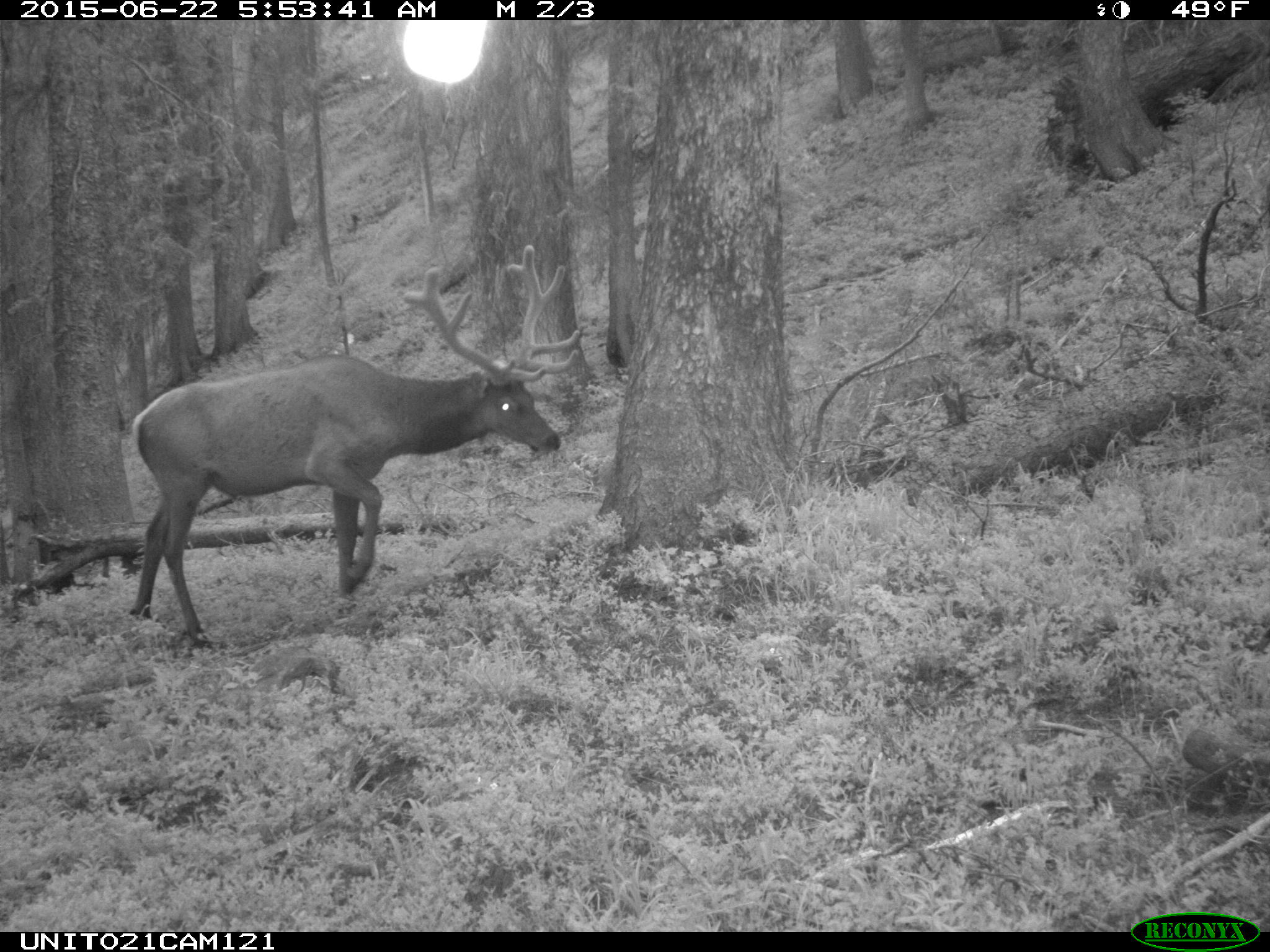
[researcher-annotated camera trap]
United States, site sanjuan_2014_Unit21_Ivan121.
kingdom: Animalia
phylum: Chordata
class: Mammalia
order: Artiodactyla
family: Cervidae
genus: Cervus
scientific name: Cervus elaphus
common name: red deer